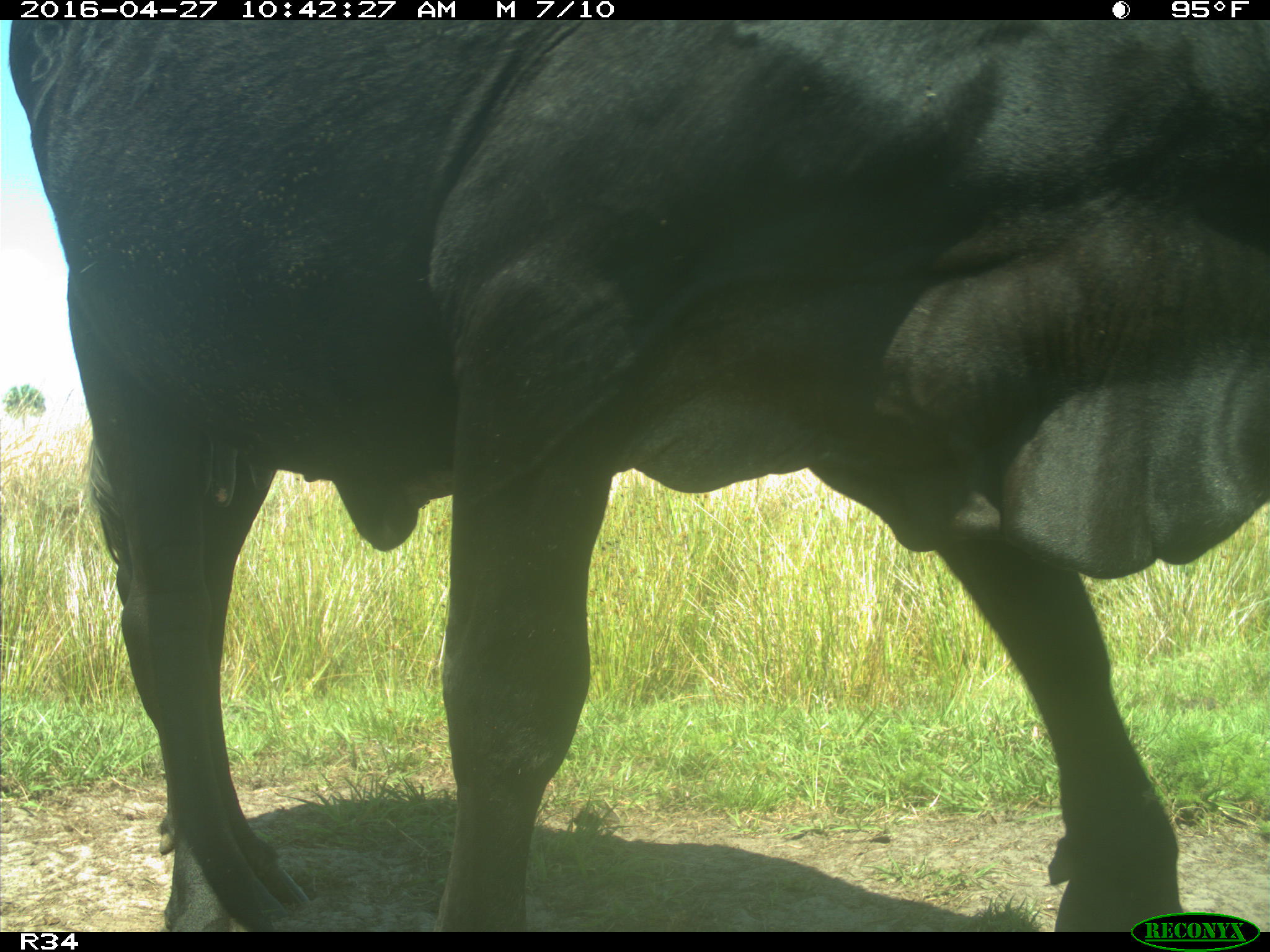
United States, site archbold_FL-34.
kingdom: Animalia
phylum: Chordata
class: Mammalia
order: Artiodactyla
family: Bovidae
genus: Bos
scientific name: Bos taurus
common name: domestic cow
Bos taurus (domestic cow).